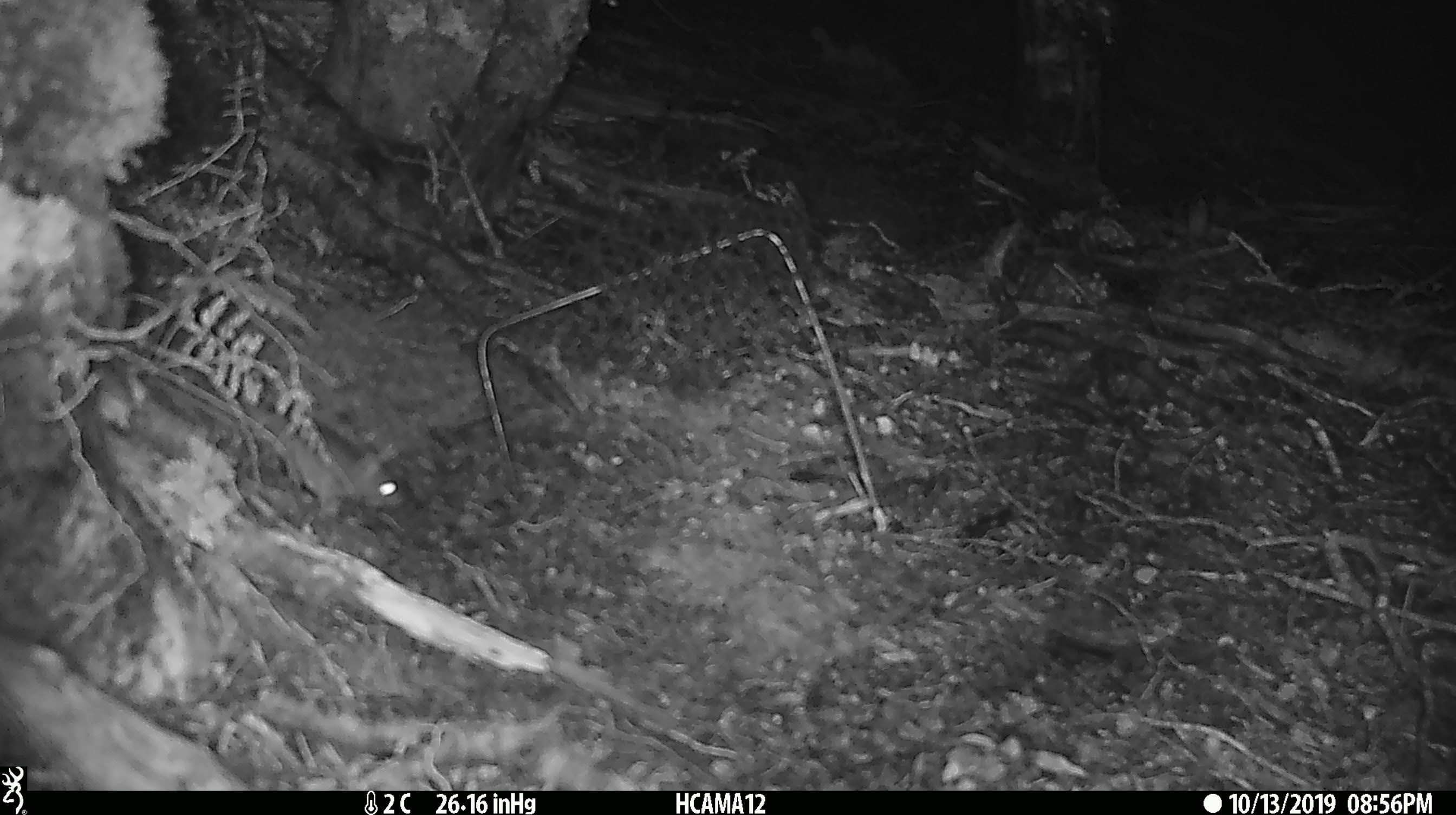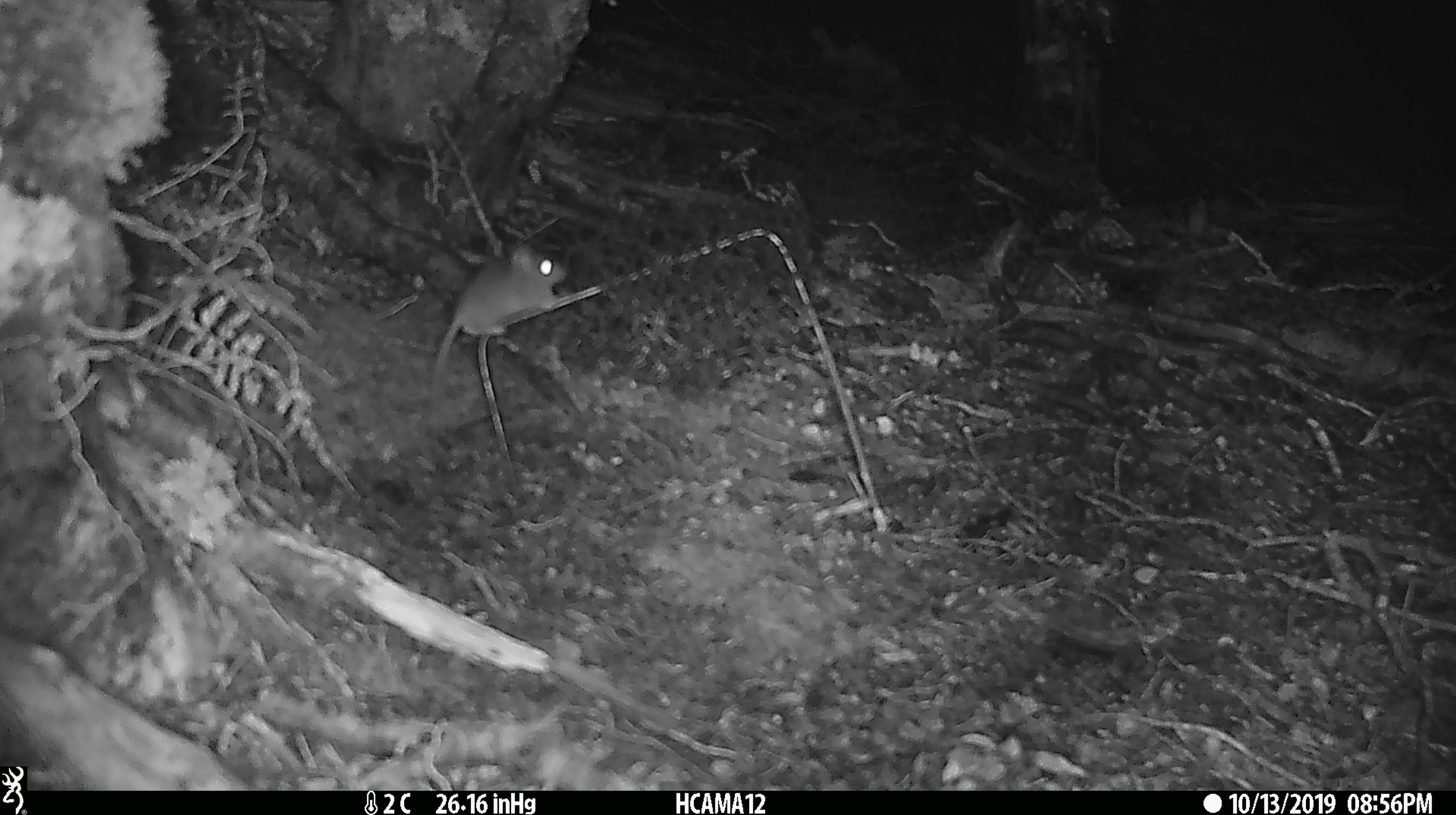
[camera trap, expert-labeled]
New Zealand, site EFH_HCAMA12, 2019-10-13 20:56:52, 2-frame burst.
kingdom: Animalia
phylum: Chordata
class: Mammalia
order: Rodentia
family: Muridae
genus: Mus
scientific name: Mus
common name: mouse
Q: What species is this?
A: Mouse (Mus).